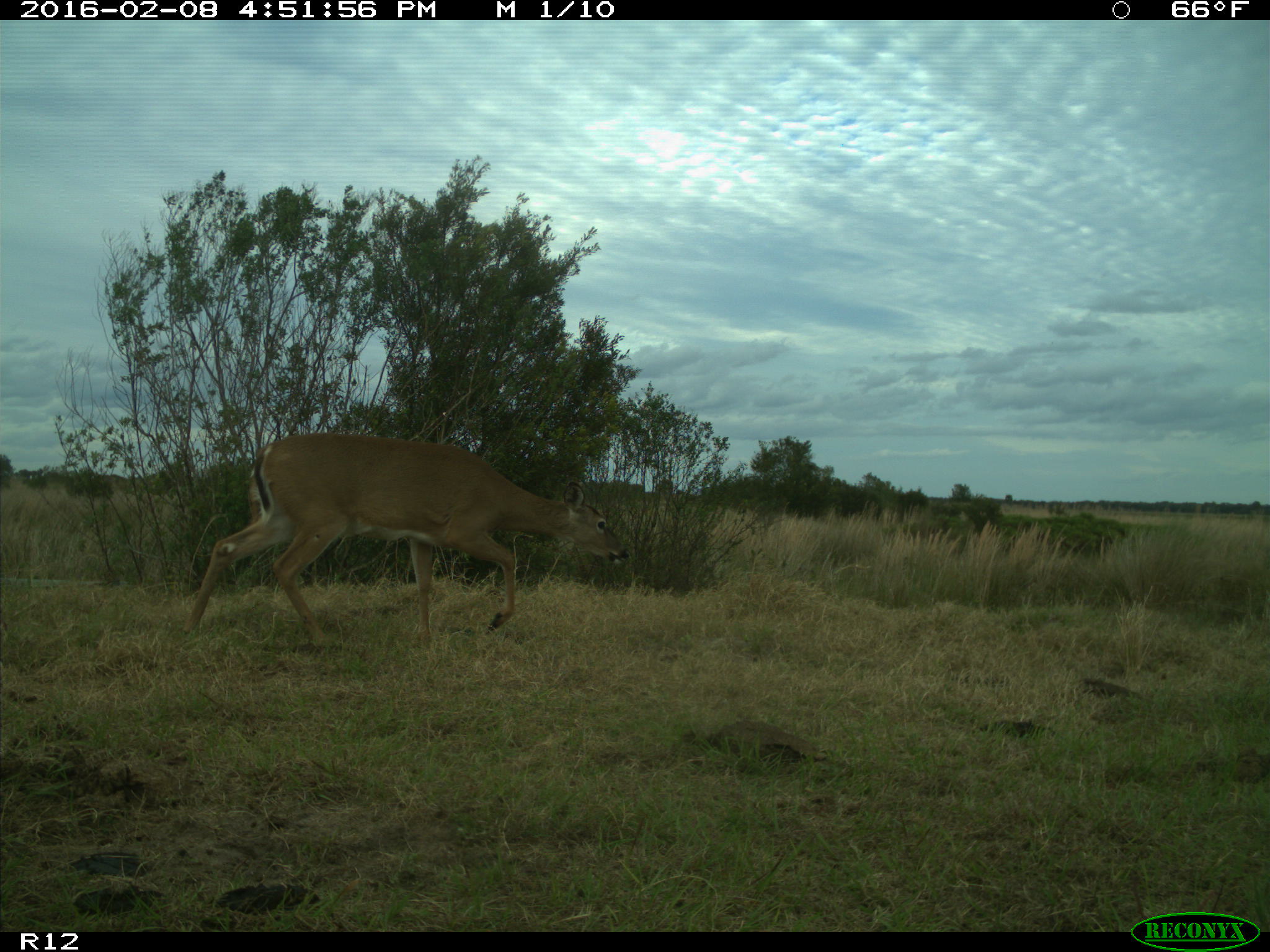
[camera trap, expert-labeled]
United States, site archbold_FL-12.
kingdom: Animalia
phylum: Chordata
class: Mammalia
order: Artiodactyla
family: Cervidae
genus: Odocoileus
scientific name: Odocoileus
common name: deer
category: unidentified deer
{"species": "unidentified deer (deer) (Odocoileus)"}